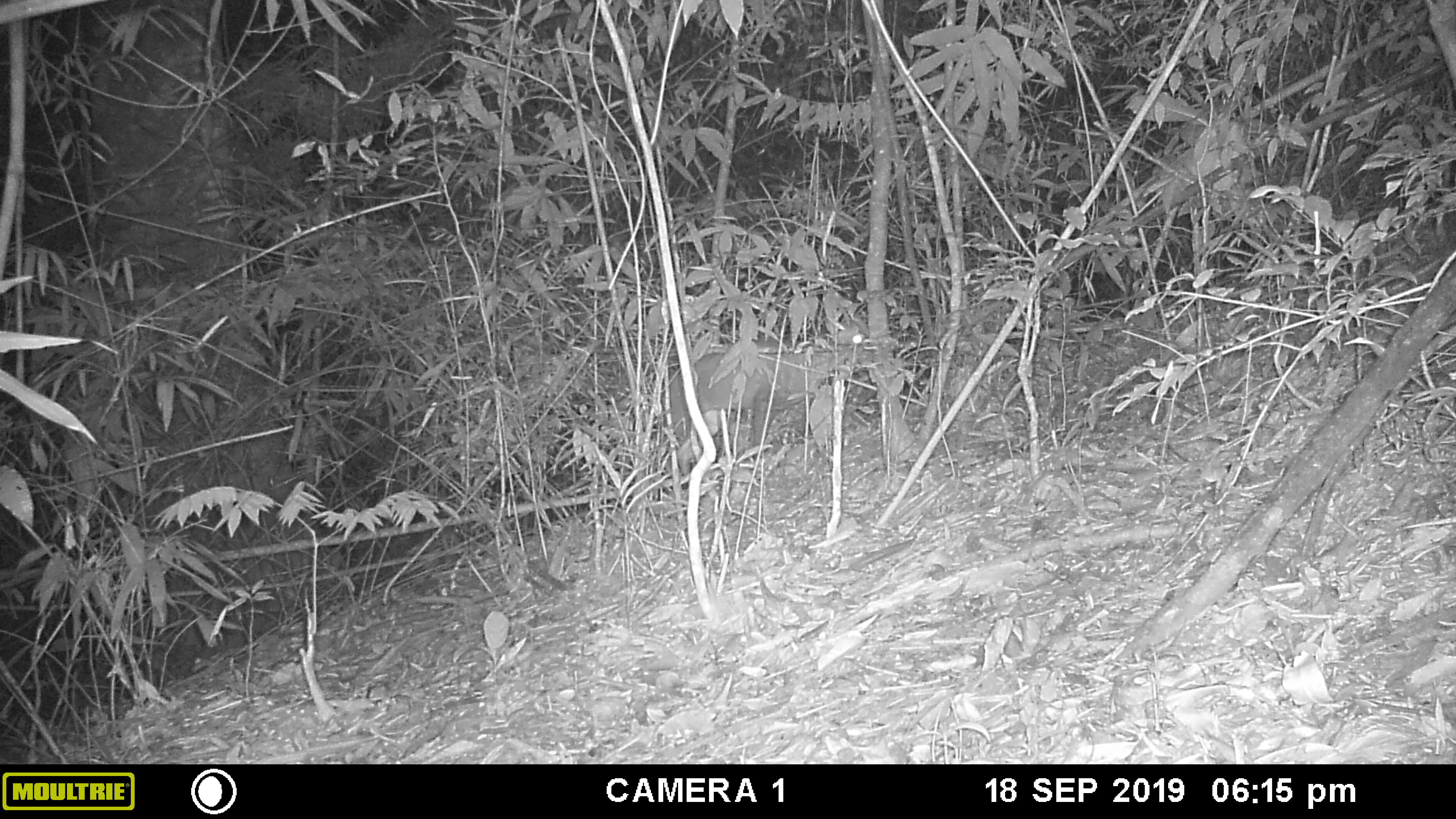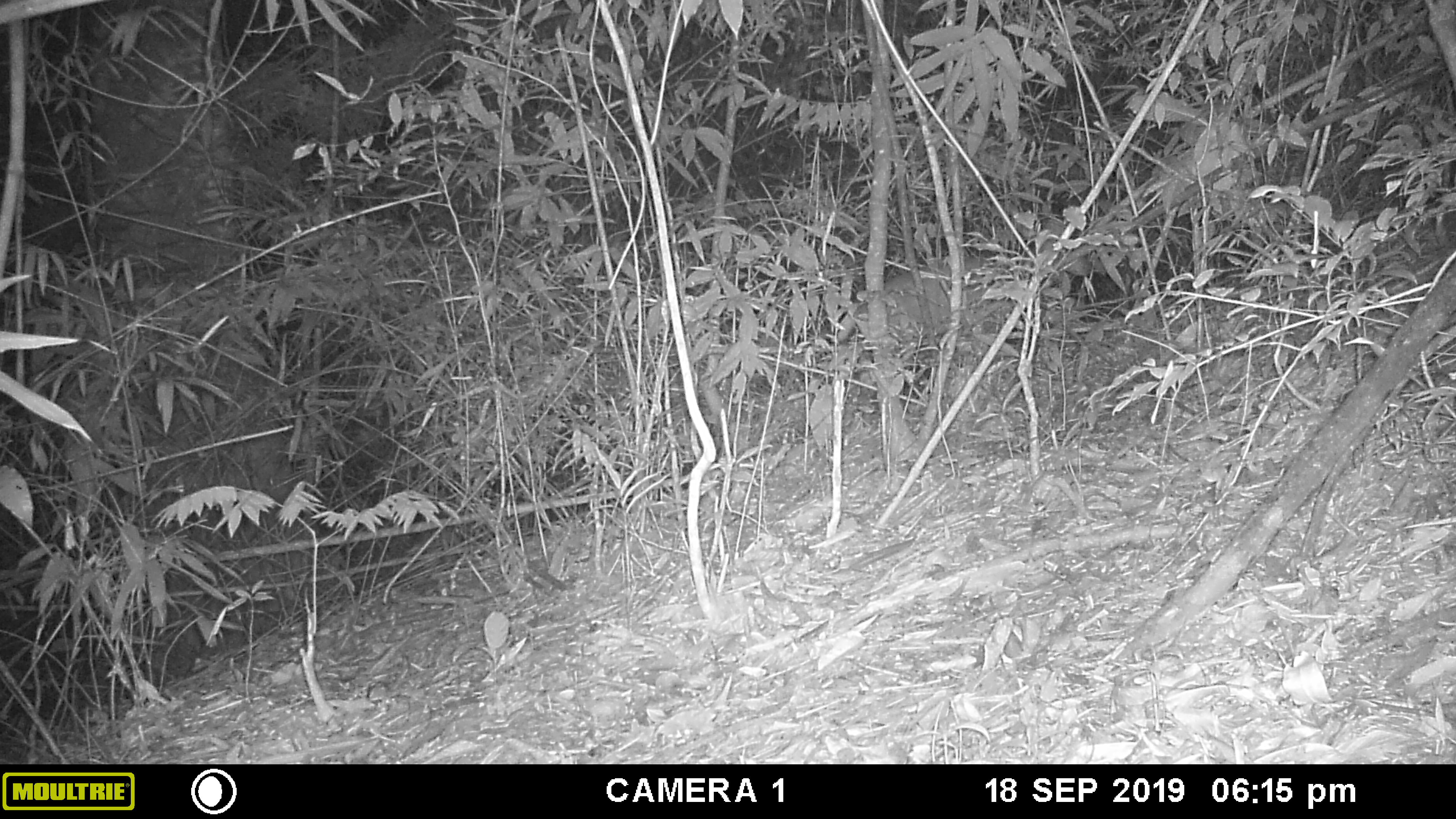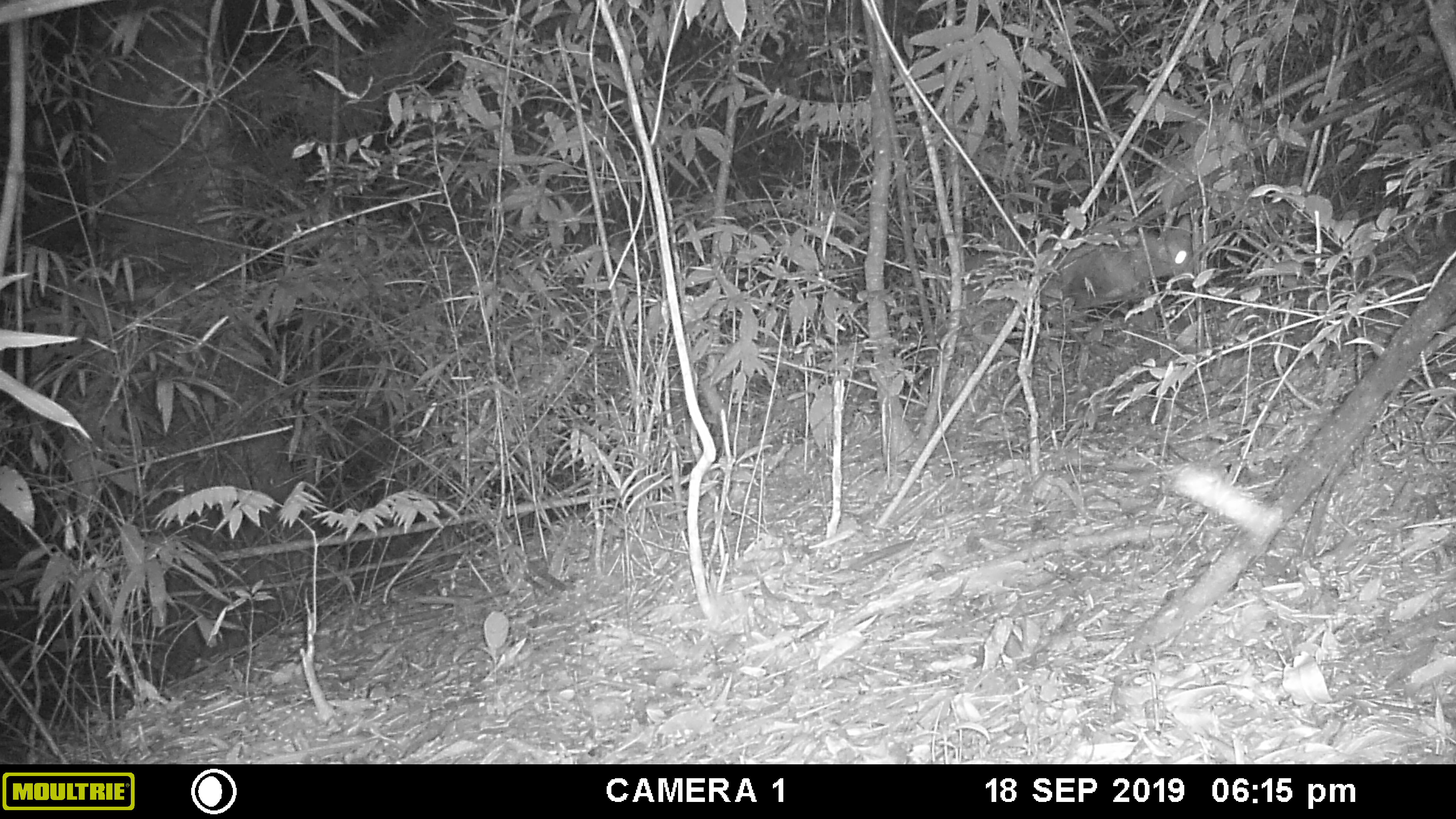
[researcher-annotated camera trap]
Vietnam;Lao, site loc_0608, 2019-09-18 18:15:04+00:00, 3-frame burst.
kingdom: Animalia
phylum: Chordata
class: Mammalia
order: Artiodactyla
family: Cervidae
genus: Muntiacus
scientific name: Muntiacus rooseveltorum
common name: roosevelt's muntjac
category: roosevelts muntjac group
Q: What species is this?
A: Roosevelts muntjac group (roosevelt's muntjac) (Muntiacus rooseveltorum).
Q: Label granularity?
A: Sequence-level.